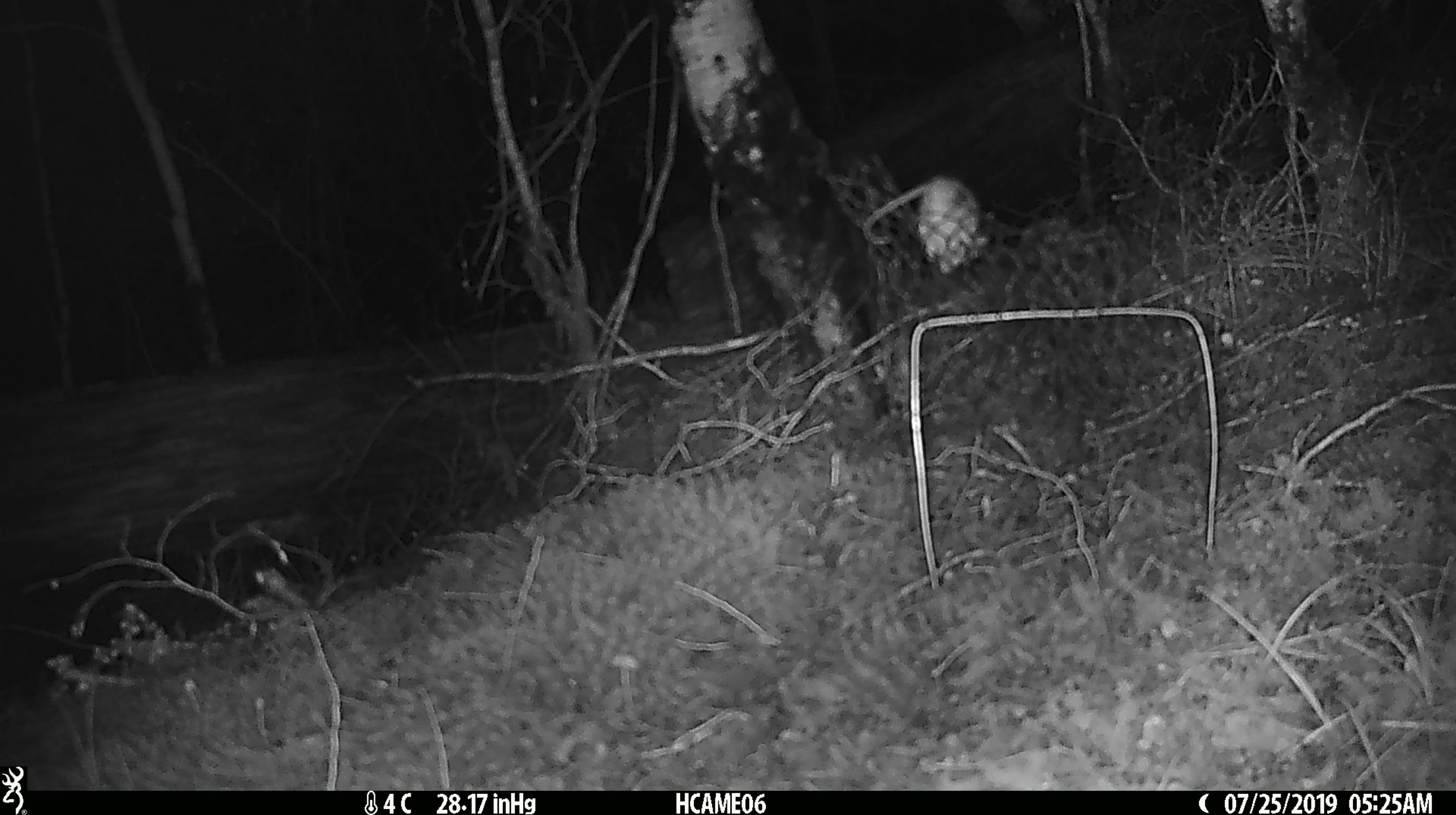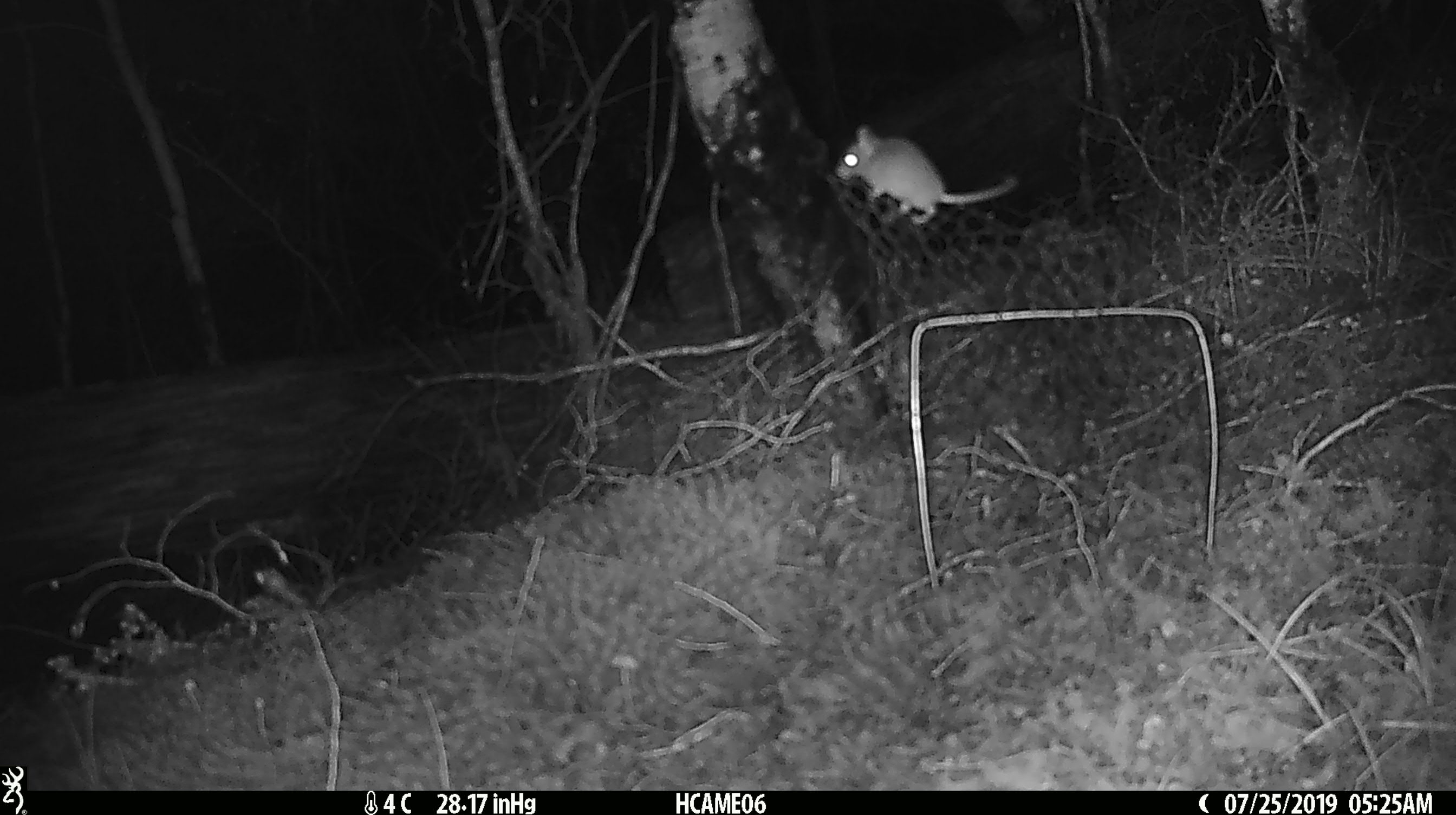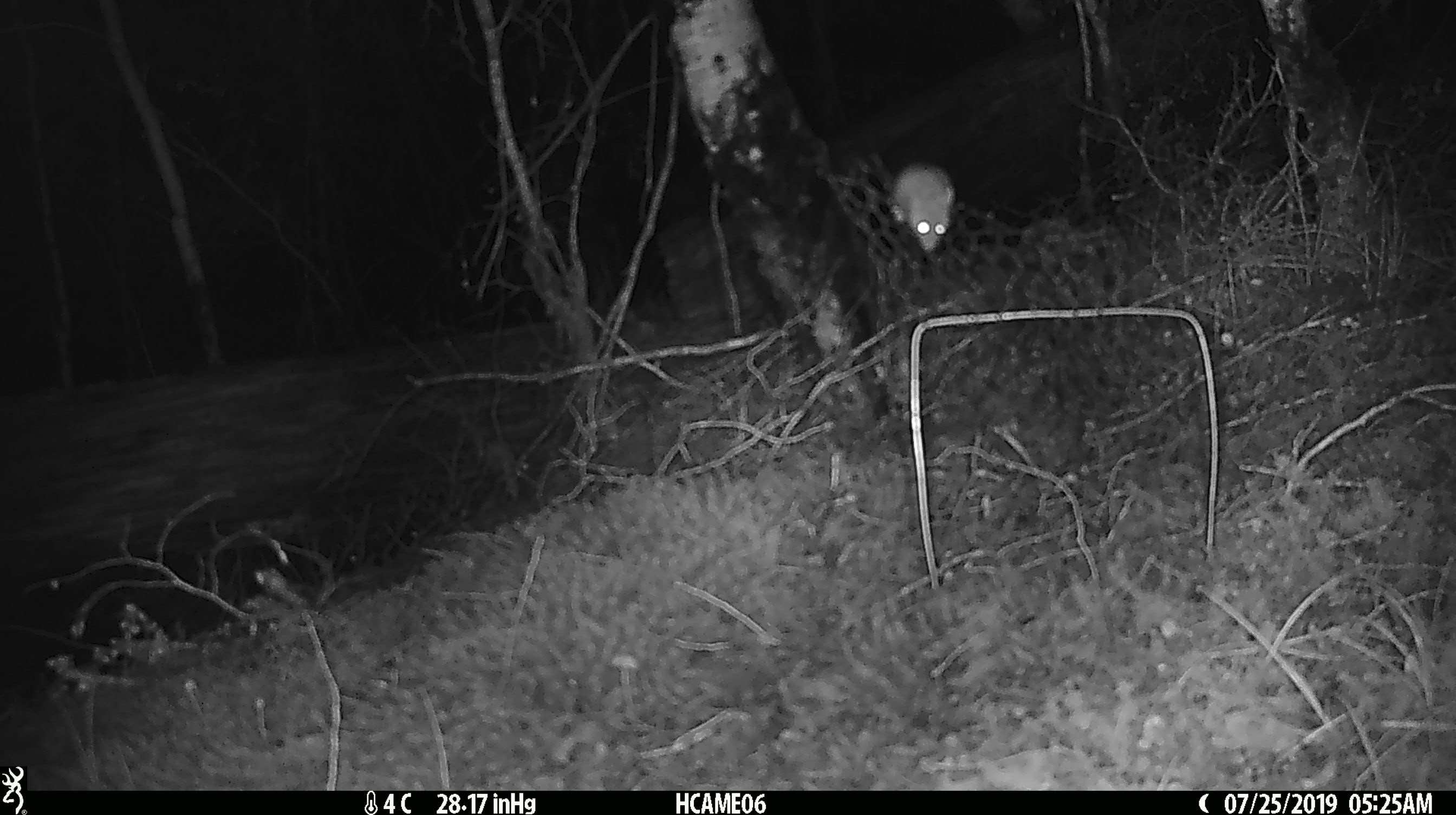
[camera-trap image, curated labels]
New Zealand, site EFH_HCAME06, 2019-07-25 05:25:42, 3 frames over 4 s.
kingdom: Animalia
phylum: Chordata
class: Mammalia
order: Rodentia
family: Muridae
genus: Mus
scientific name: Mus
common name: mouse